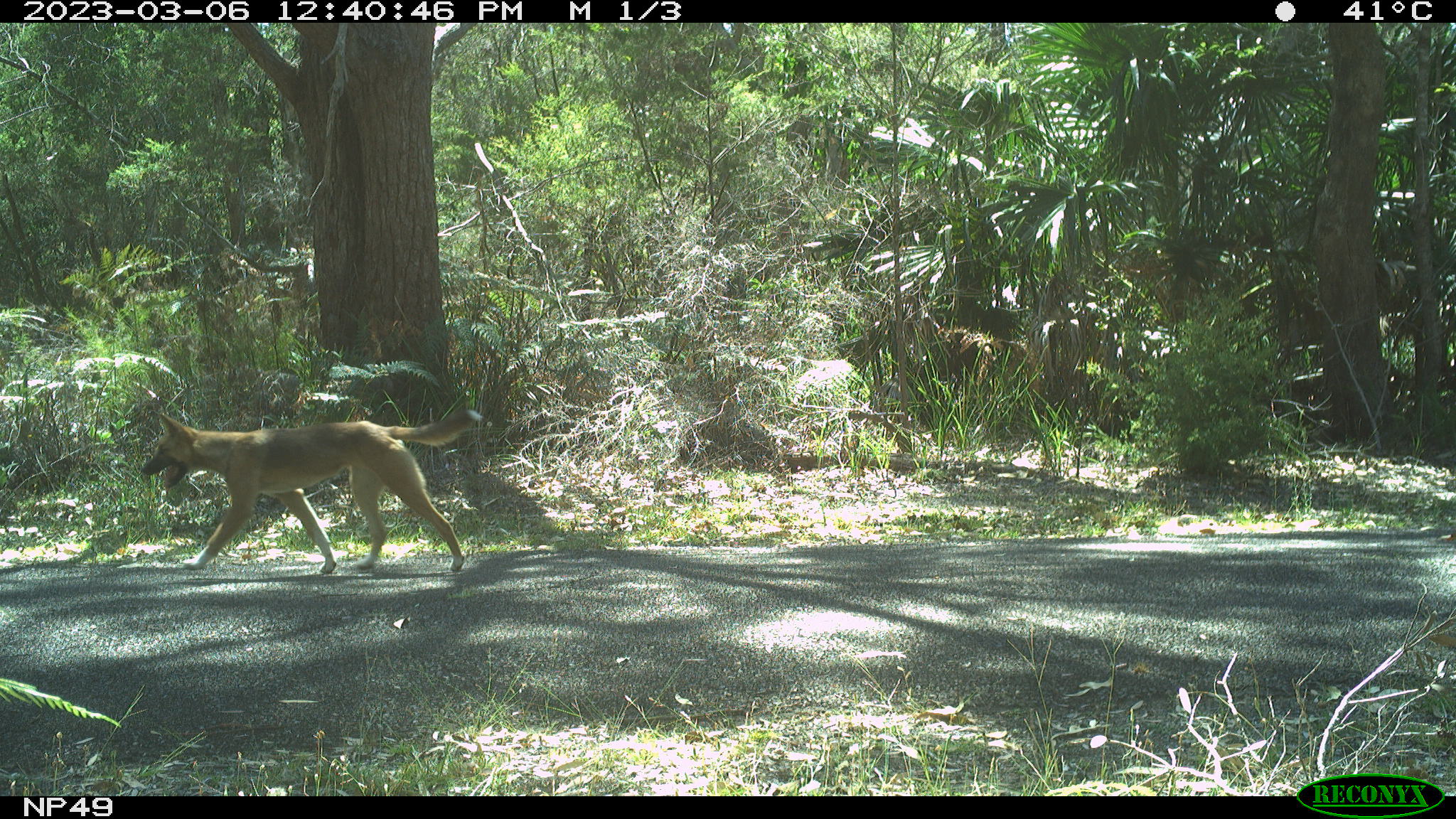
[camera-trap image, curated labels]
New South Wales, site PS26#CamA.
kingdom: Animalia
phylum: Chordata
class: Mammalia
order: Carnivora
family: Canidae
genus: Canis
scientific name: Canis familiaris dingo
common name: dingo